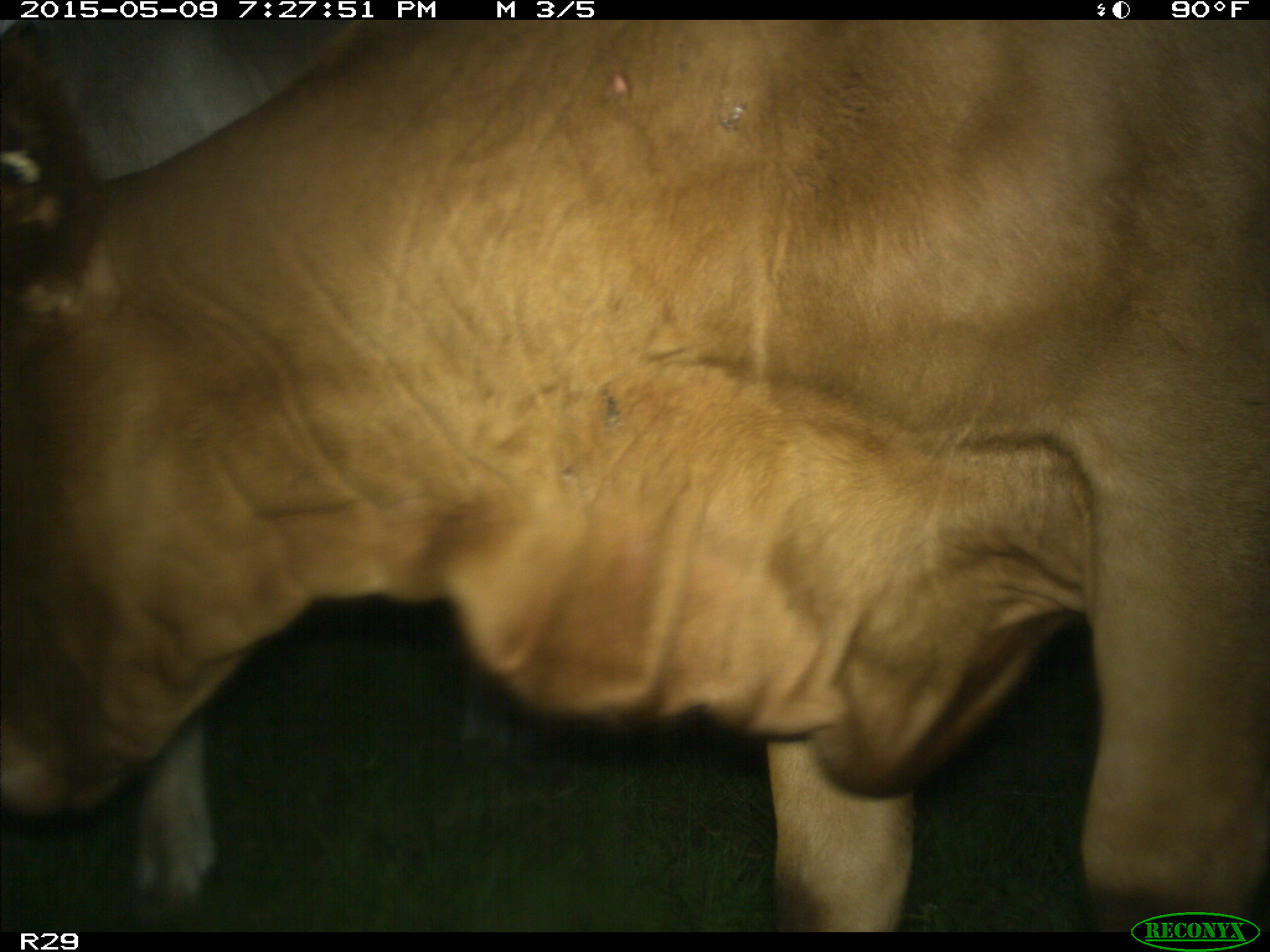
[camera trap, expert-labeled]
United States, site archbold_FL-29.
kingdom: Animalia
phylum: Chordata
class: Mammalia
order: Artiodactyla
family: Bovidae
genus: Bos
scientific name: Bos taurus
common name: domestic cow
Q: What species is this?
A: Bos taurus (domestic cow).